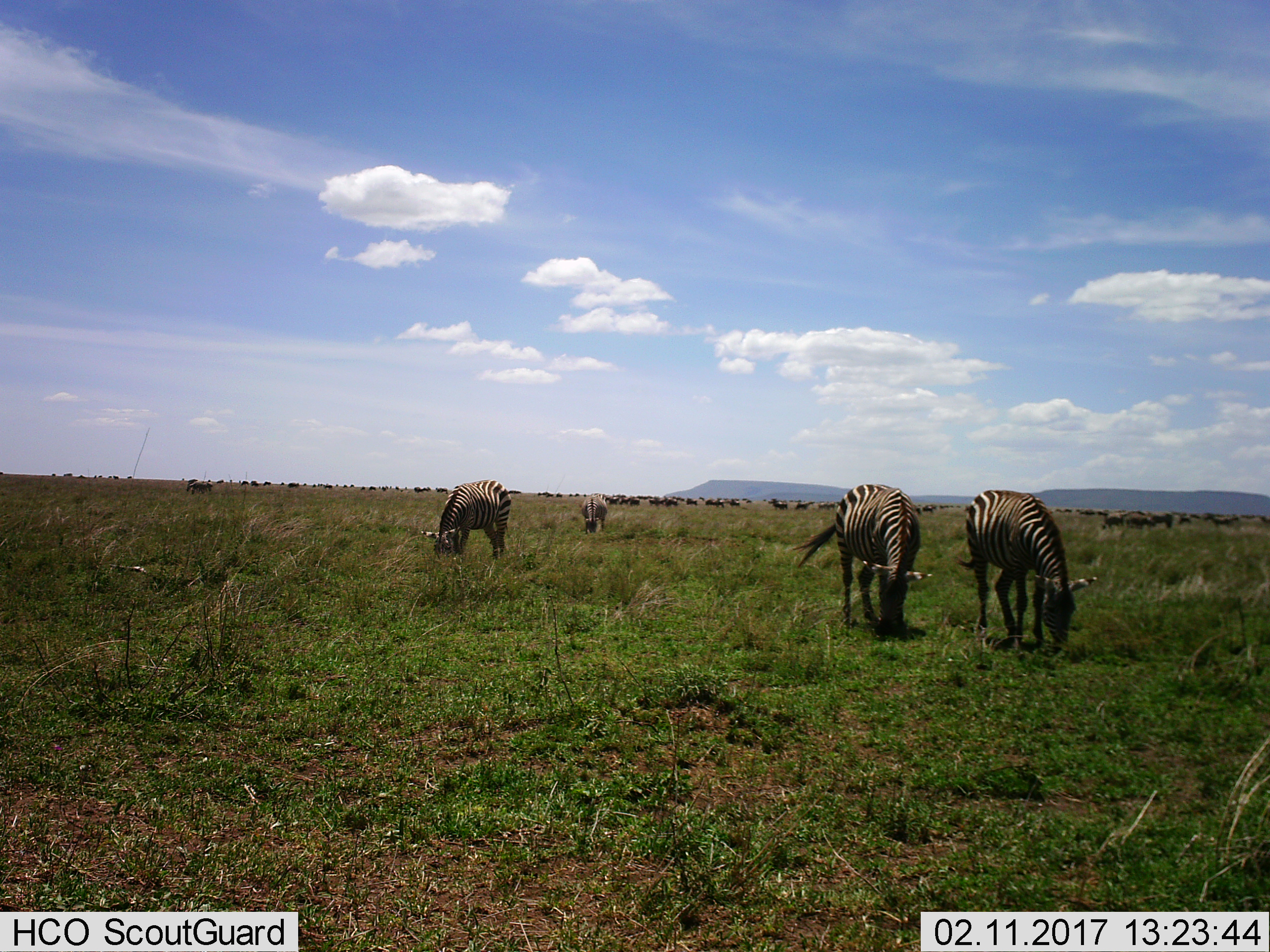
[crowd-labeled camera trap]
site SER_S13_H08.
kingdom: Animalia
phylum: Chordata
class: Mammalia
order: Perissodactyla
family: Equidae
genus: Equus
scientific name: Equus quagga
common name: plains zebra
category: zebraplains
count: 4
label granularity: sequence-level